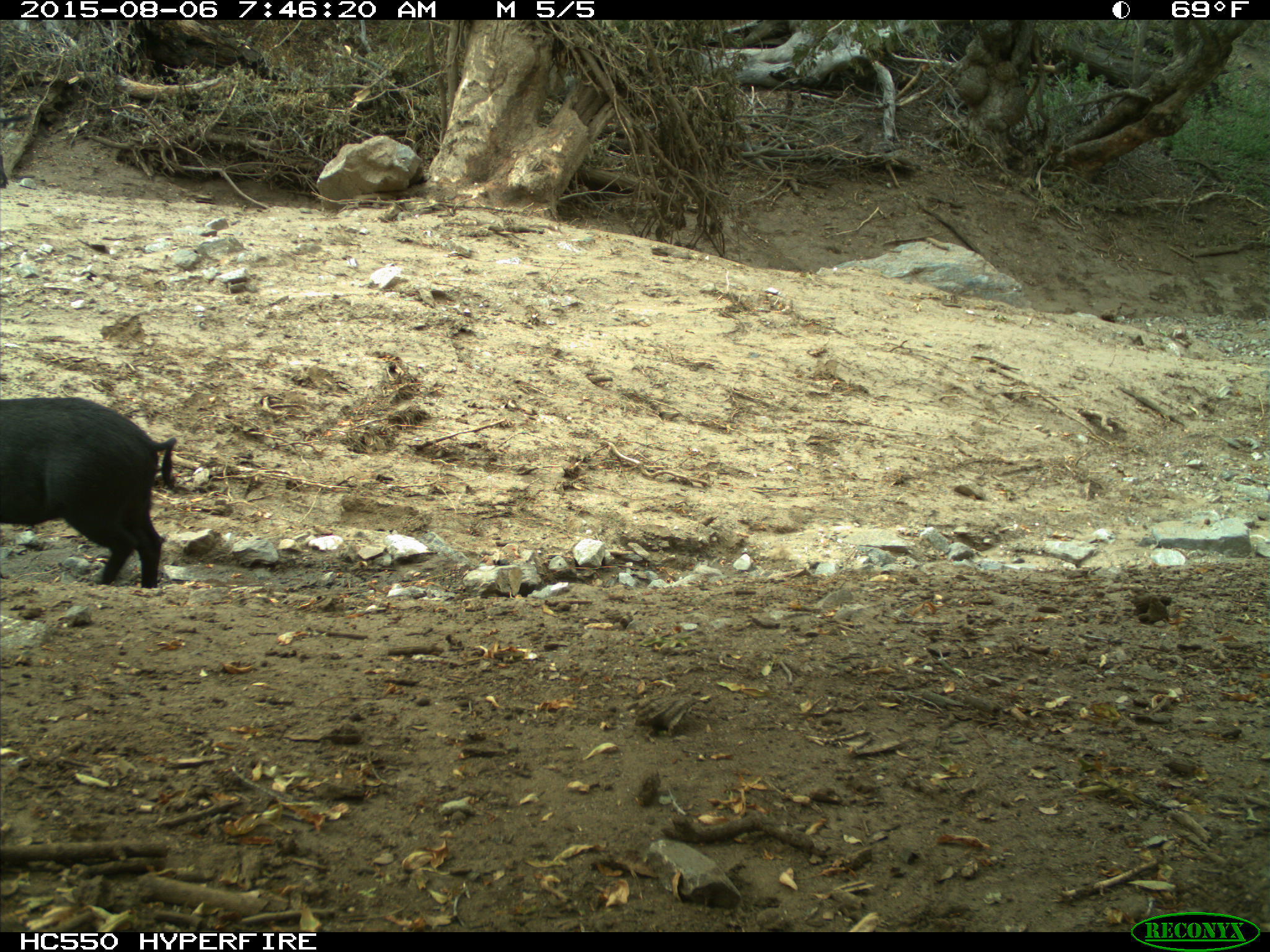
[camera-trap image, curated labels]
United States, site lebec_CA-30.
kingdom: Animalia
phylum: Chordata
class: Mammalia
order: Artiodactyla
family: Suidae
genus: Sus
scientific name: Sus scrofa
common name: wild boar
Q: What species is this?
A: Sus scrofa (wild boar).